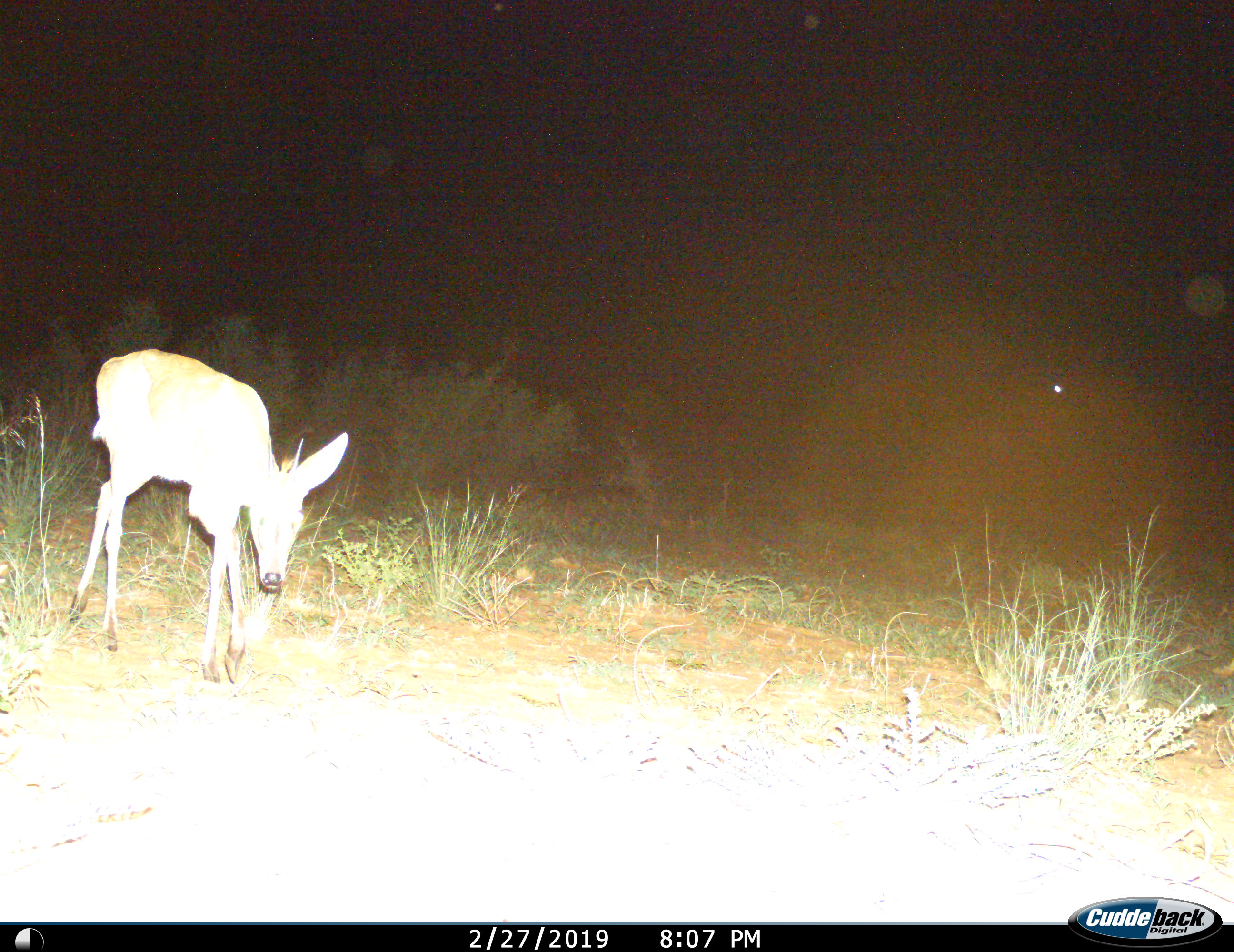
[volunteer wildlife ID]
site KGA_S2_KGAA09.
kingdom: Animalia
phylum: Chordata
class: Mammalia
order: Artiodactyla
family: Bovidae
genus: Raphicerus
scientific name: Raphicerus campestris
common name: steenbok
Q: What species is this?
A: Steenbok (Raphicerus campestris).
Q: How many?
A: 1.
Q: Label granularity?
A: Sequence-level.